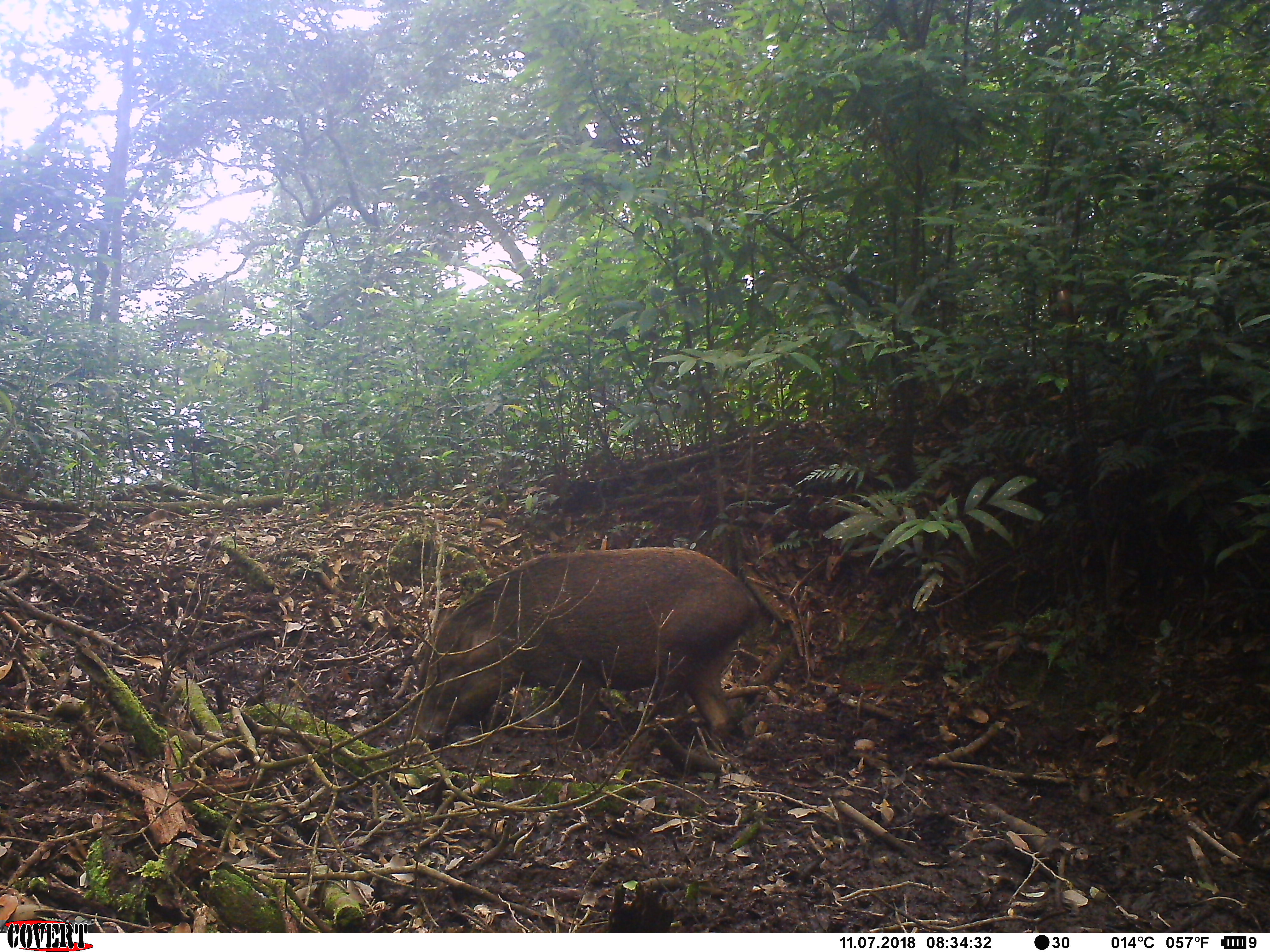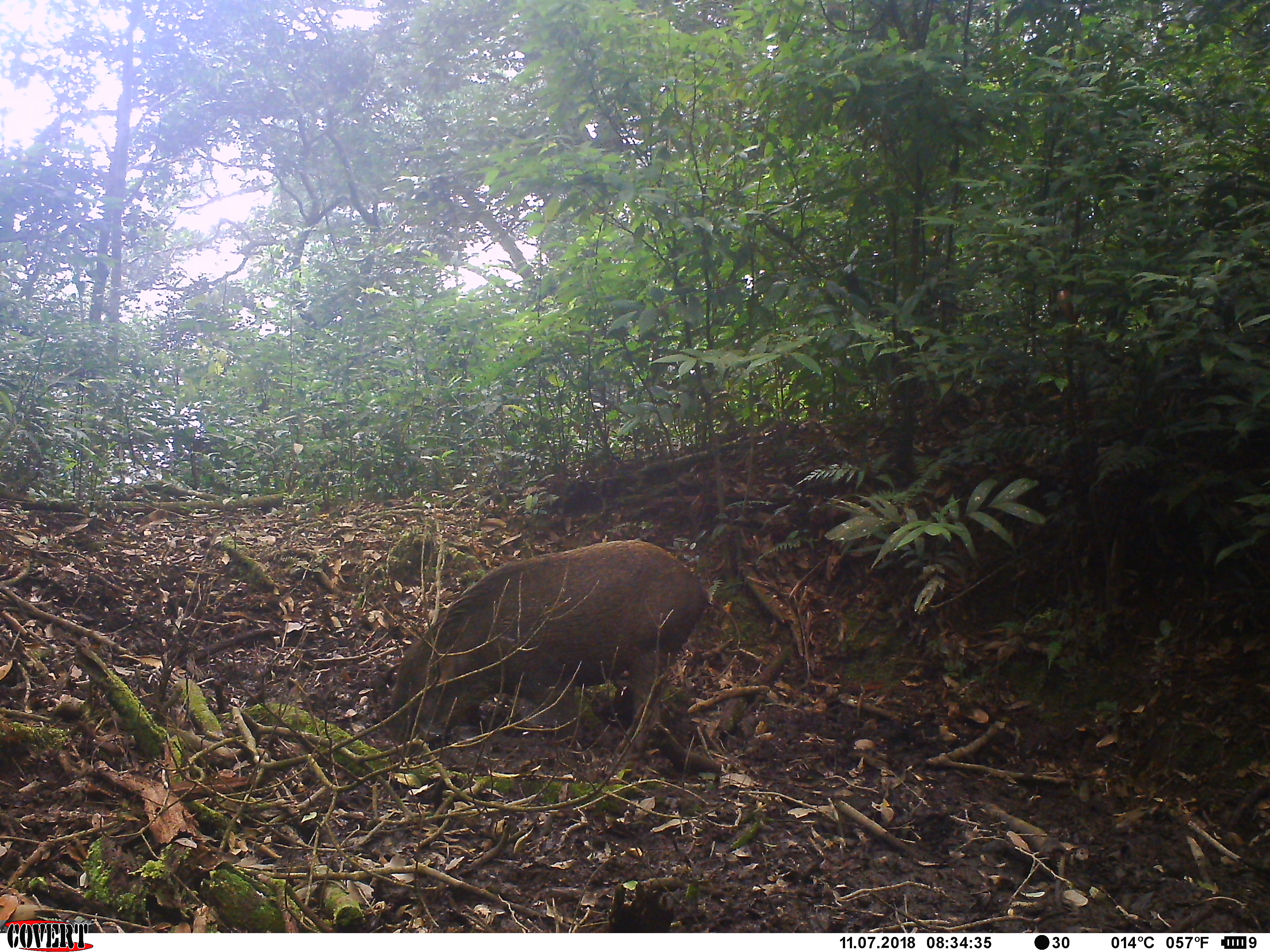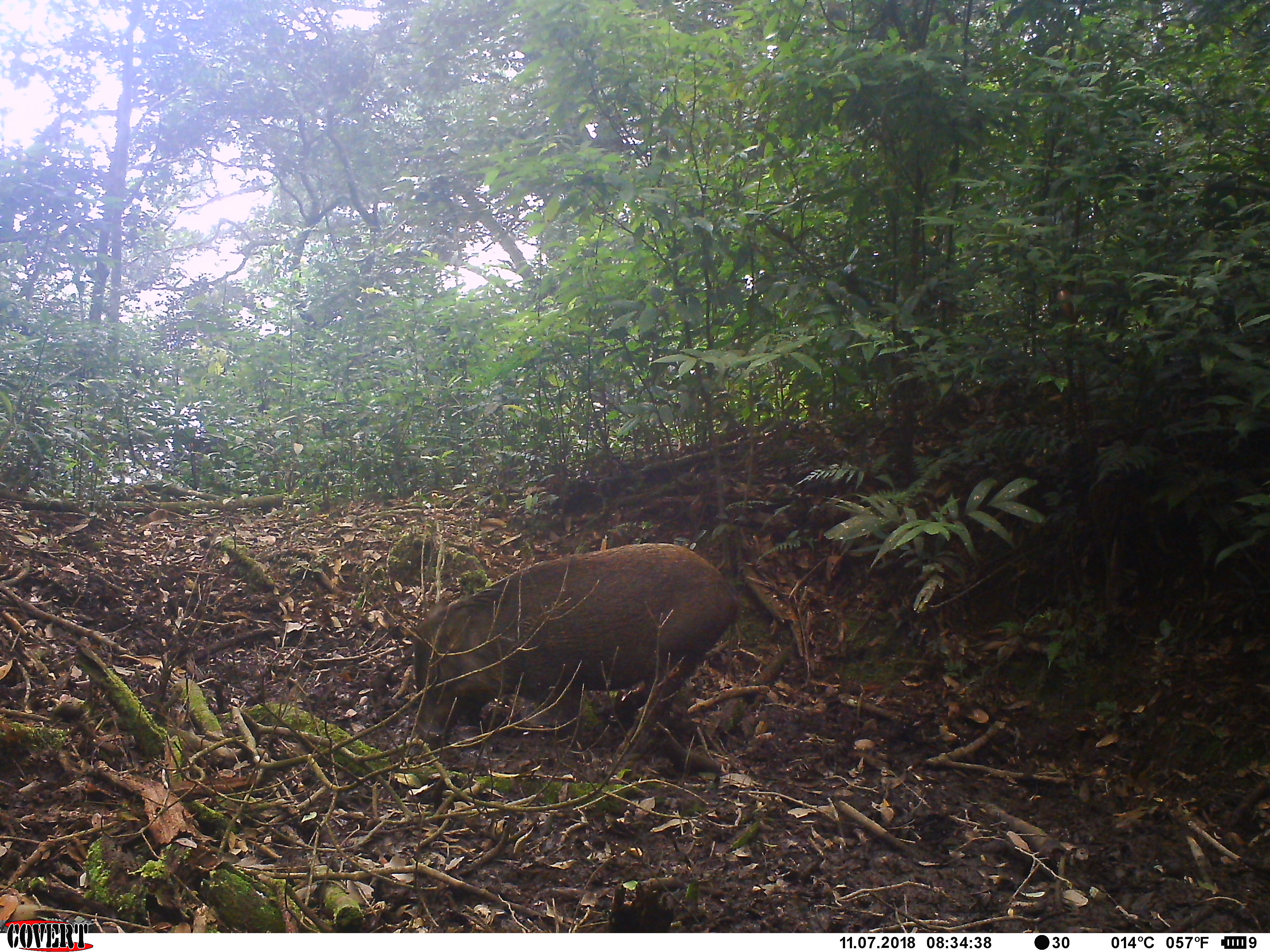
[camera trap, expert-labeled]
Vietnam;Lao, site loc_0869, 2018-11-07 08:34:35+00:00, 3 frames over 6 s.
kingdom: Animalia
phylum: Chordata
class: Mammalia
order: Artiodactyla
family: Suidae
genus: Sus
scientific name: Sus scrofa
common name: eurasian wild pig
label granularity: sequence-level